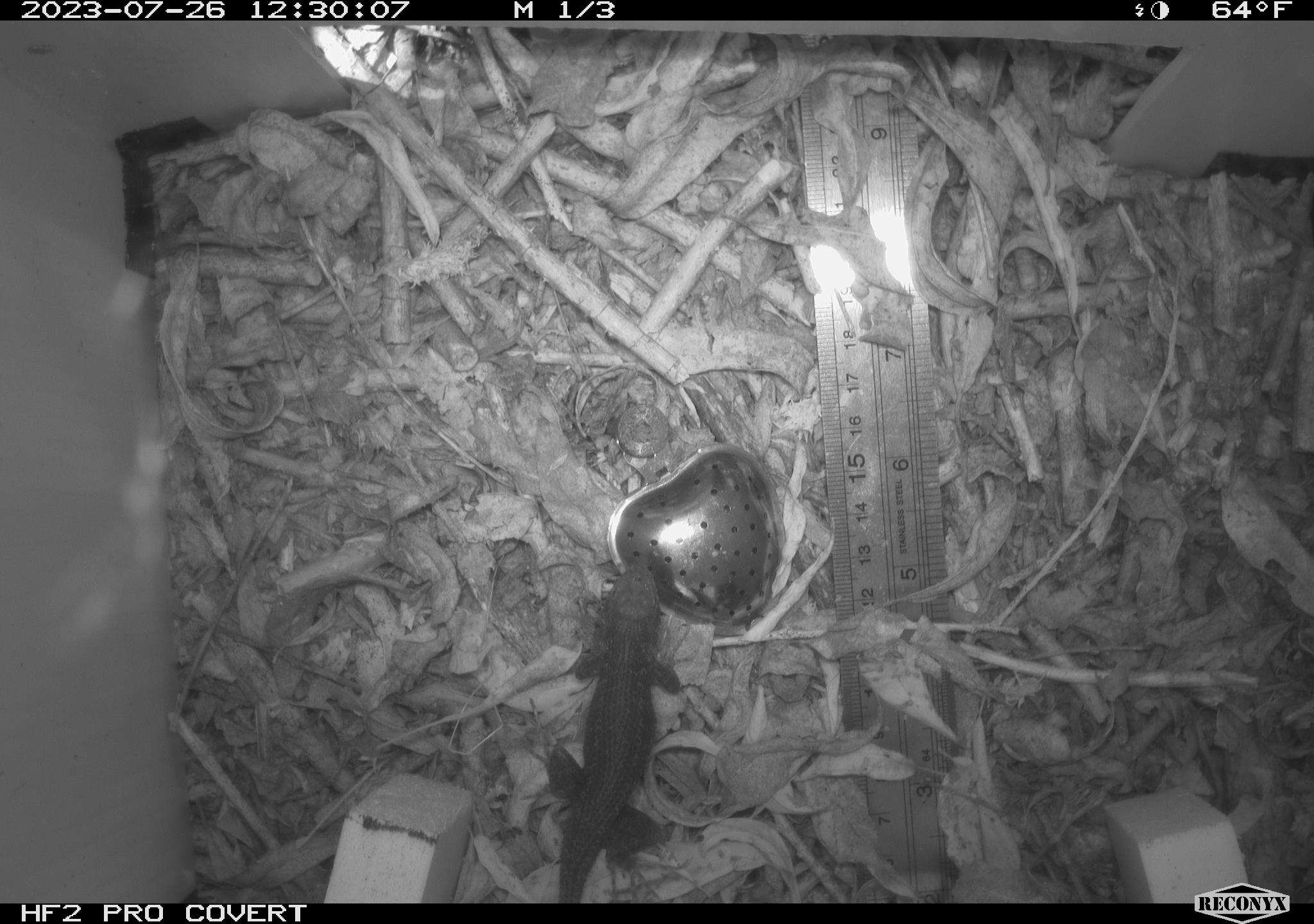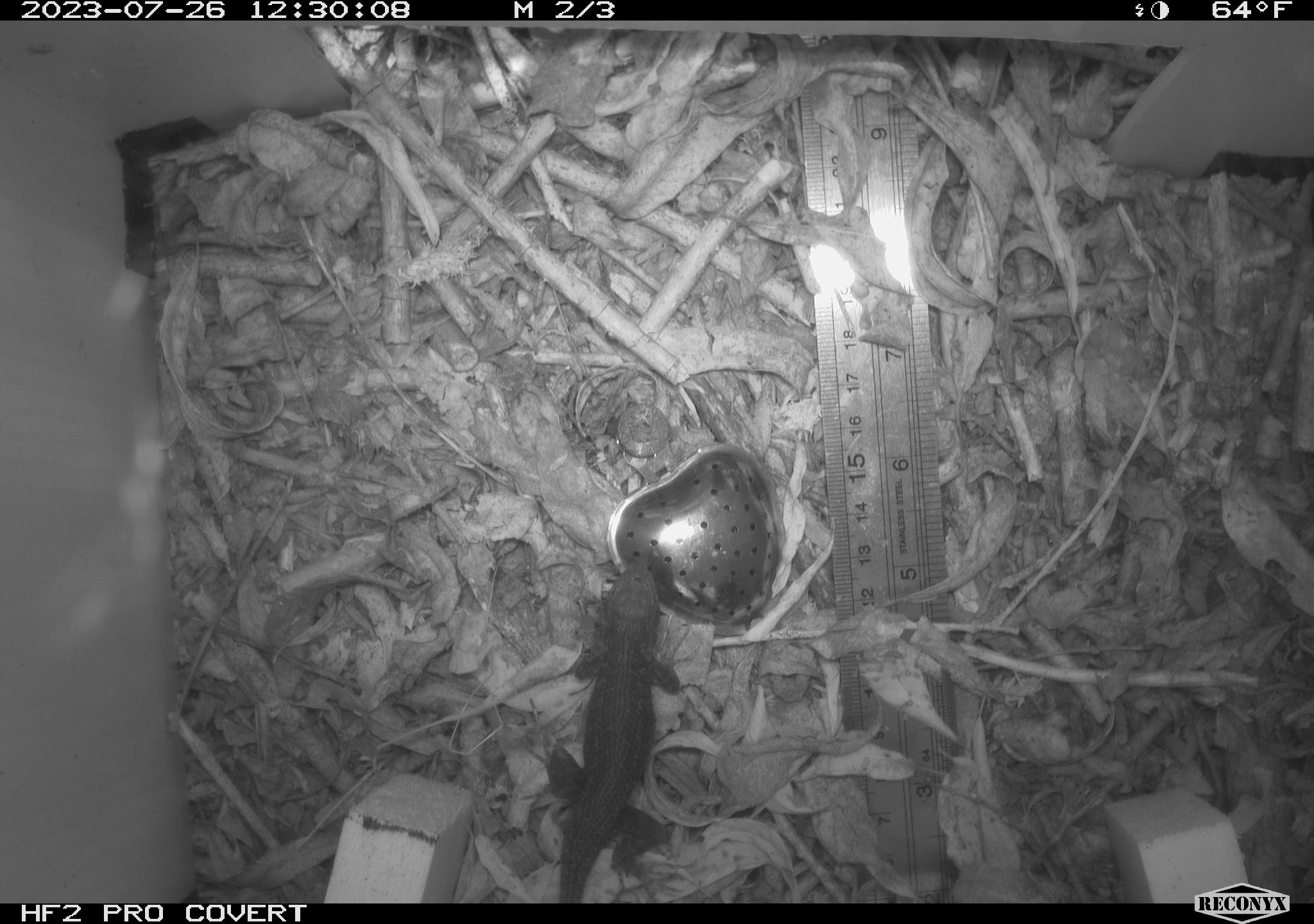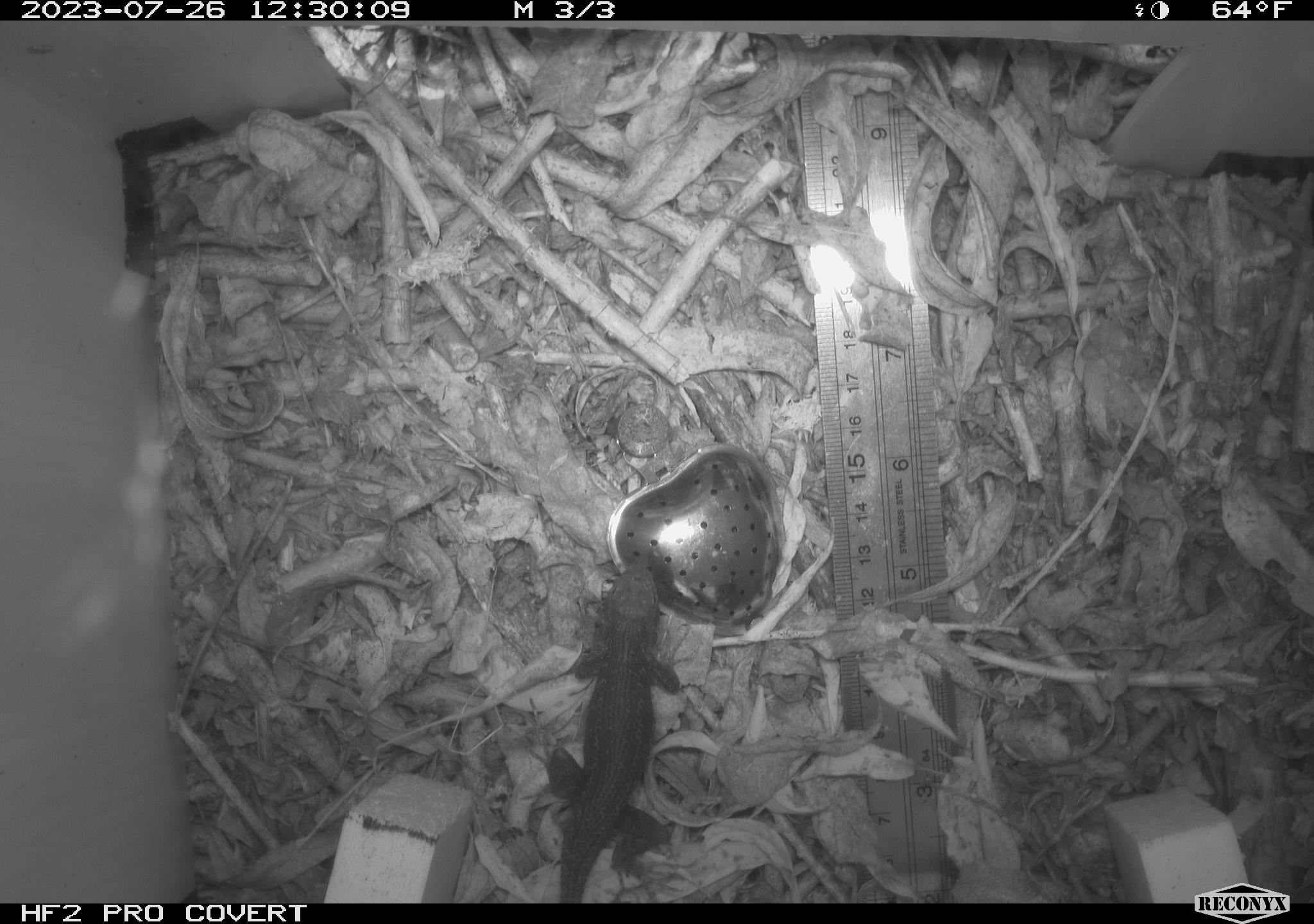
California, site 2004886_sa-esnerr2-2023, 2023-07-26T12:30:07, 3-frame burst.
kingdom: Animalia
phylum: Chordata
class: Reptilia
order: Squamata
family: Phrynosomatidae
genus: Sceloporus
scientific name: Sceloporus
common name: spiny lizards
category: sceloporus species